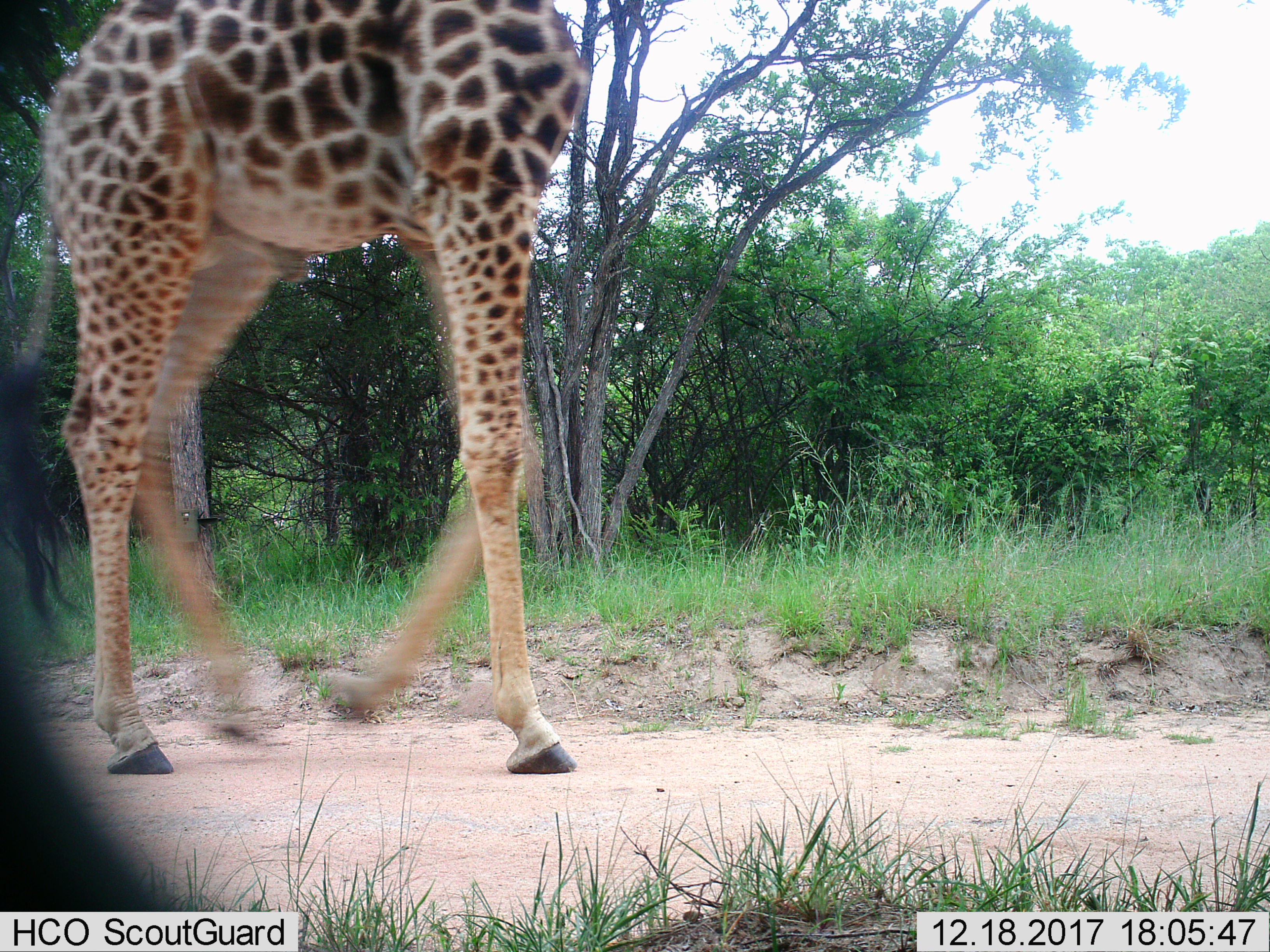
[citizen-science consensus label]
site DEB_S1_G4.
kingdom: Animalia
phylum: Chordata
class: Mammalia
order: Artiodactyla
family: Giraffidae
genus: Giraffa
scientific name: Giraffa camelopardalis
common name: giraffe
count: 1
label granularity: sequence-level